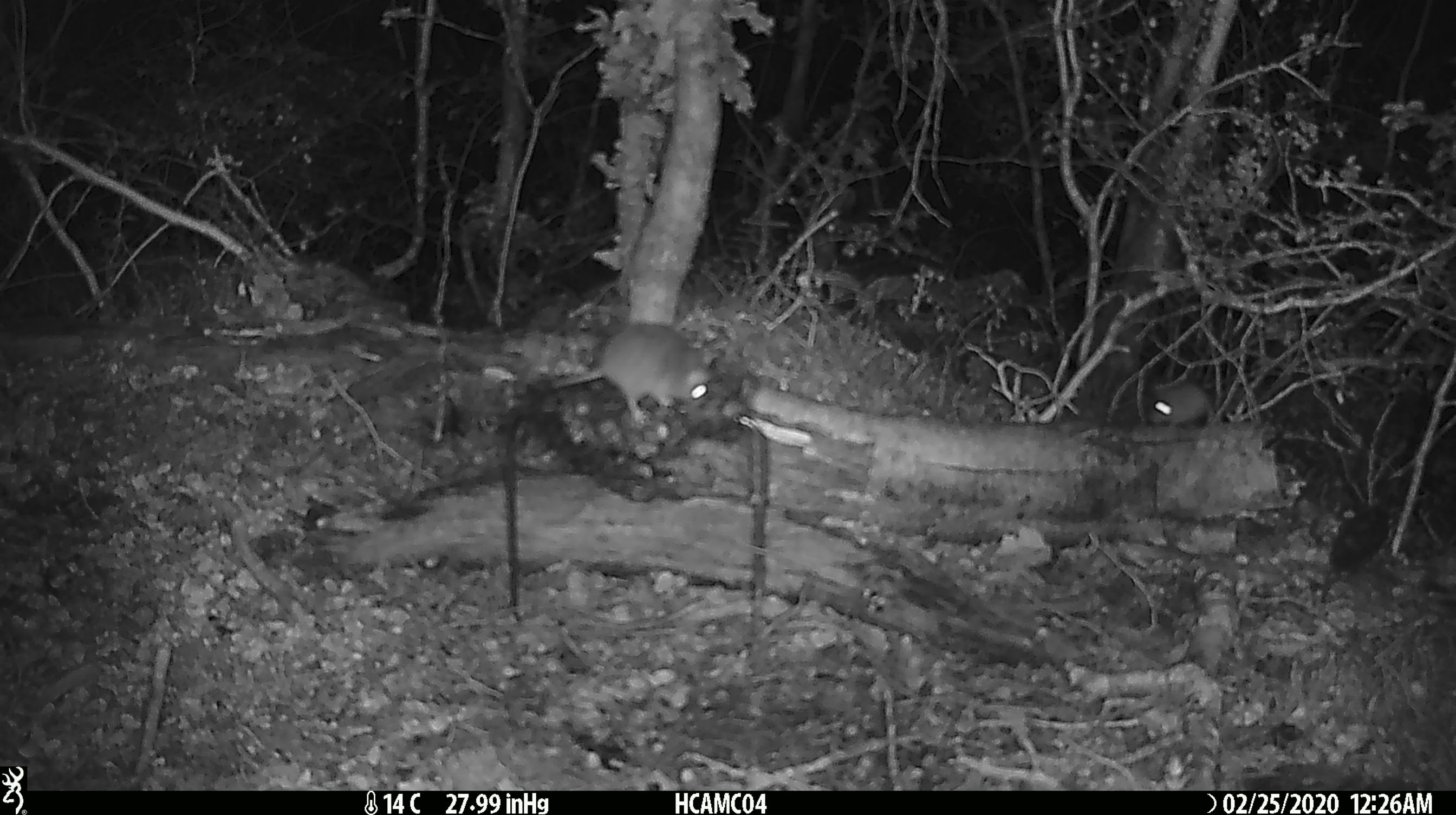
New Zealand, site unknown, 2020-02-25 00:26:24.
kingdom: Animalia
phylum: Chordata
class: Mammalia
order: Rodentia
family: Muridae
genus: Mus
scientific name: Mus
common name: mouse